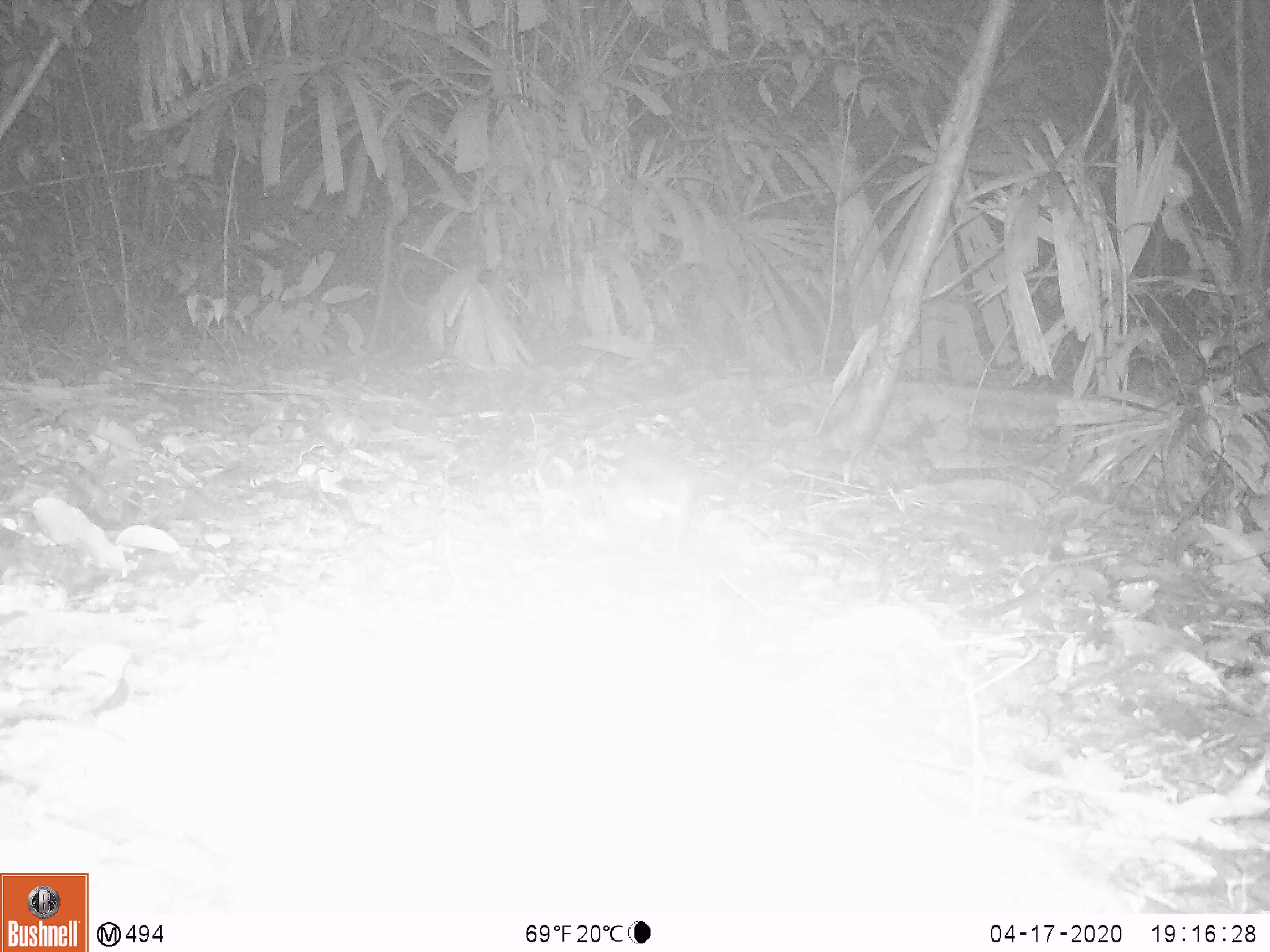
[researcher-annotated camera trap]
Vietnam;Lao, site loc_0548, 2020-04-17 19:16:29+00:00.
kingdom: Animalia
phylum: Chordata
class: Mammalia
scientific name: Mammalia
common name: mammal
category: unidentified small mammal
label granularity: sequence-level